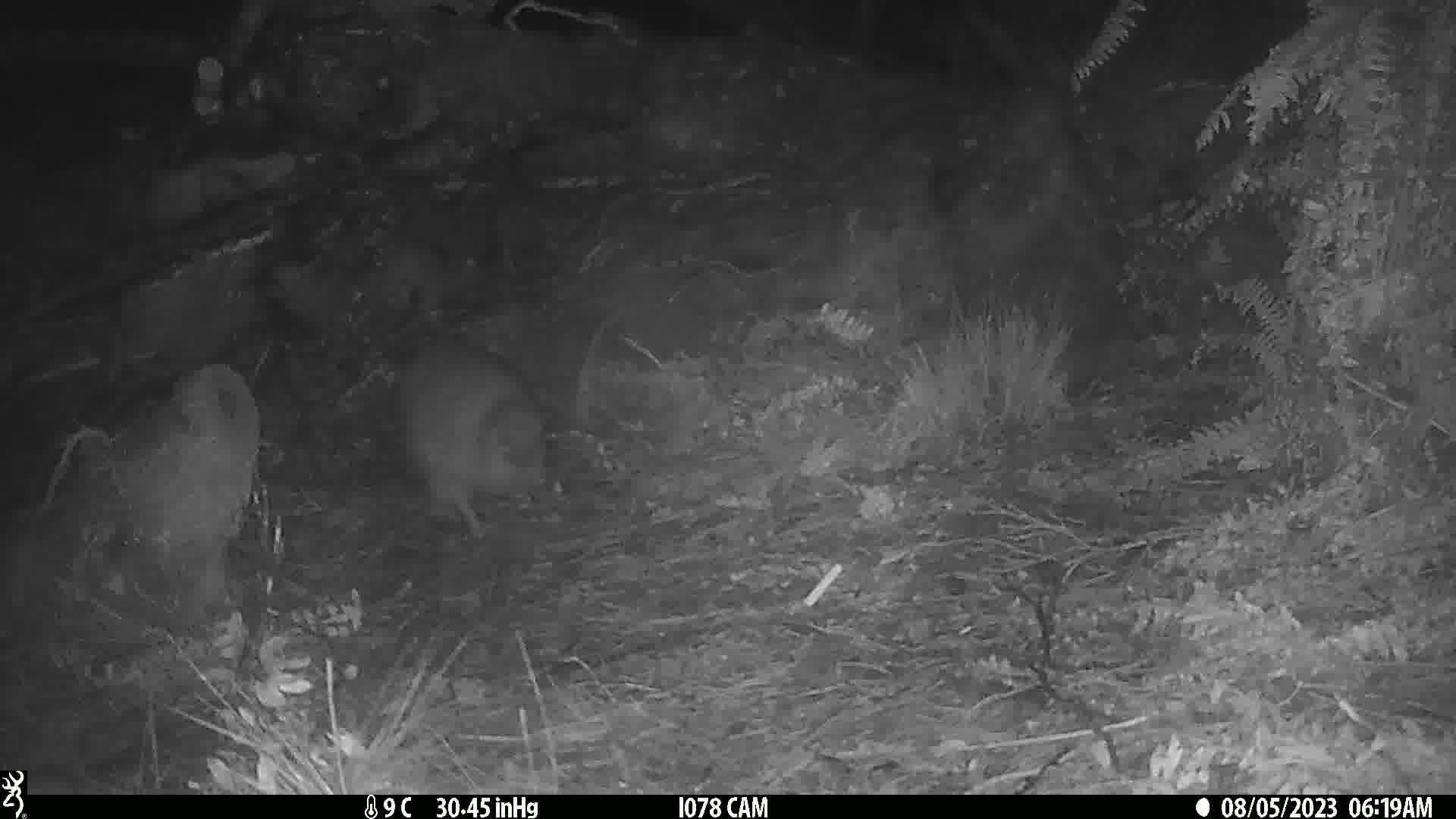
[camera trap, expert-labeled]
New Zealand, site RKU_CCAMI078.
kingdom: Animalia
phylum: Chordata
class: Aves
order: Apterygiformes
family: Apterygidae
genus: Apteryx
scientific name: Apteryx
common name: kiwi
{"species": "kiwi (Apteryx)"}